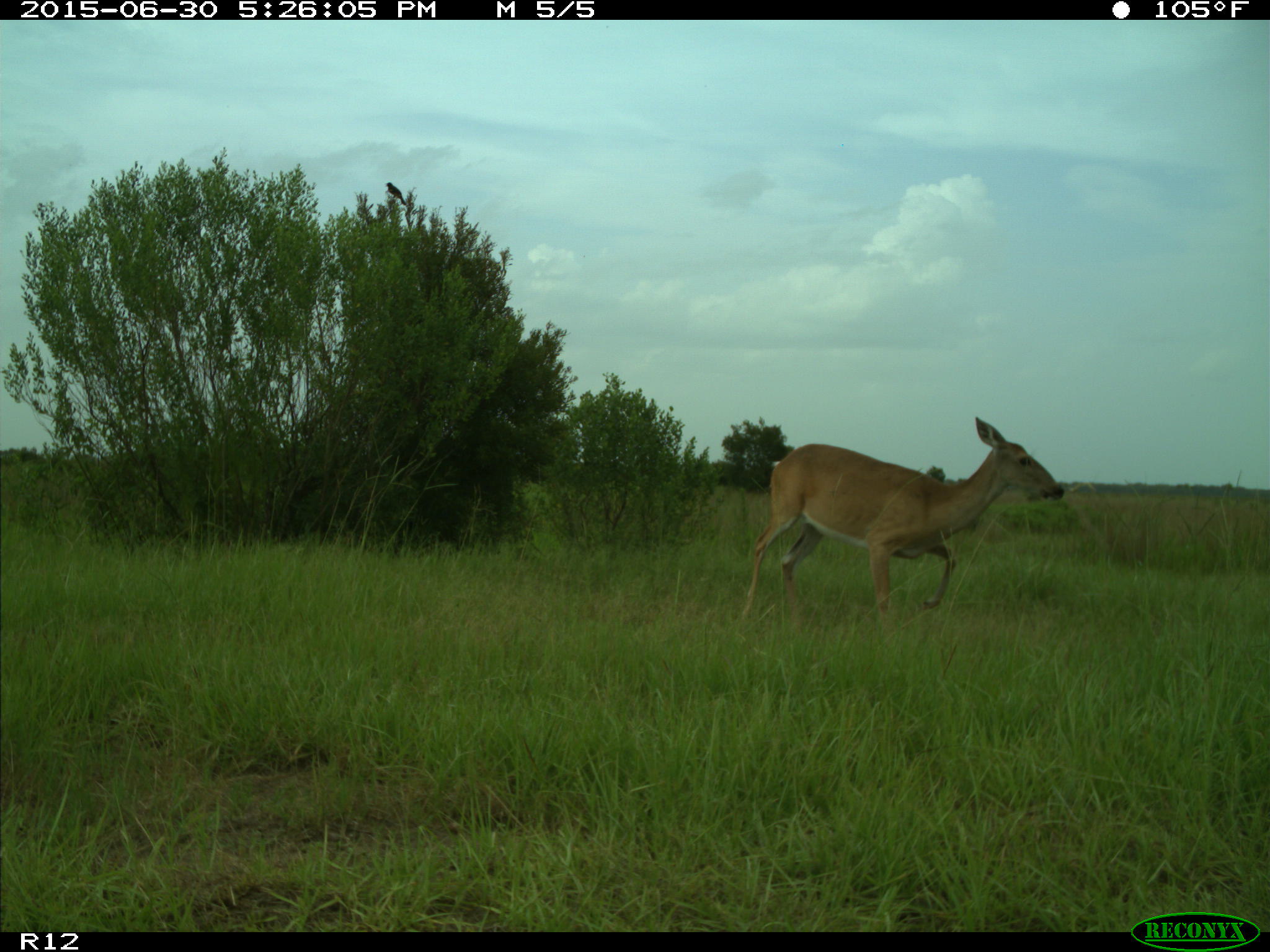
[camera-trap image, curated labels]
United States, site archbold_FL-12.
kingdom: Animalia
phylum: Chordata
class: Mammalia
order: Artiodactyla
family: Cervidae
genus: Odocoileus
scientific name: Odocoileus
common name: deer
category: unidentified deer